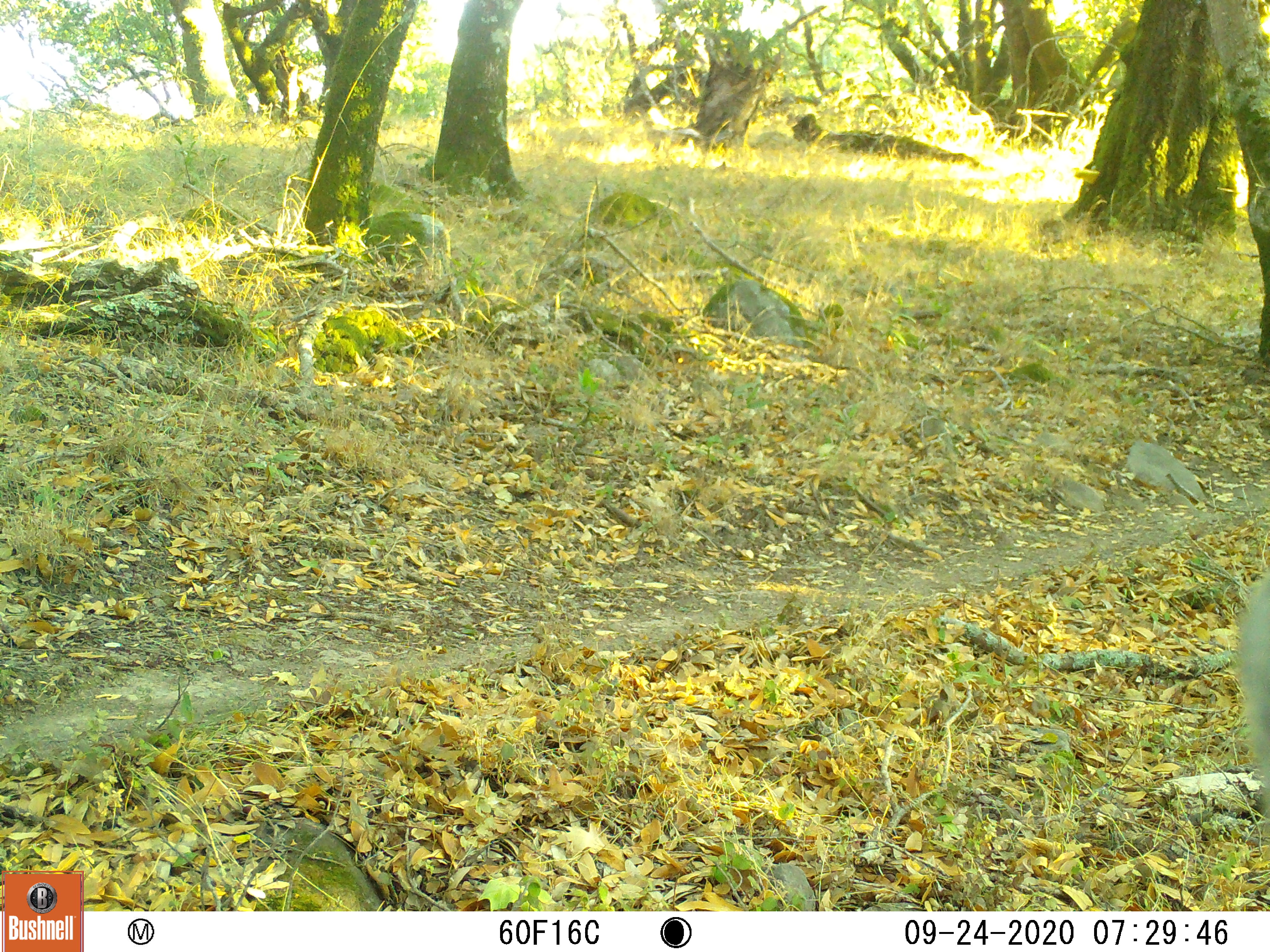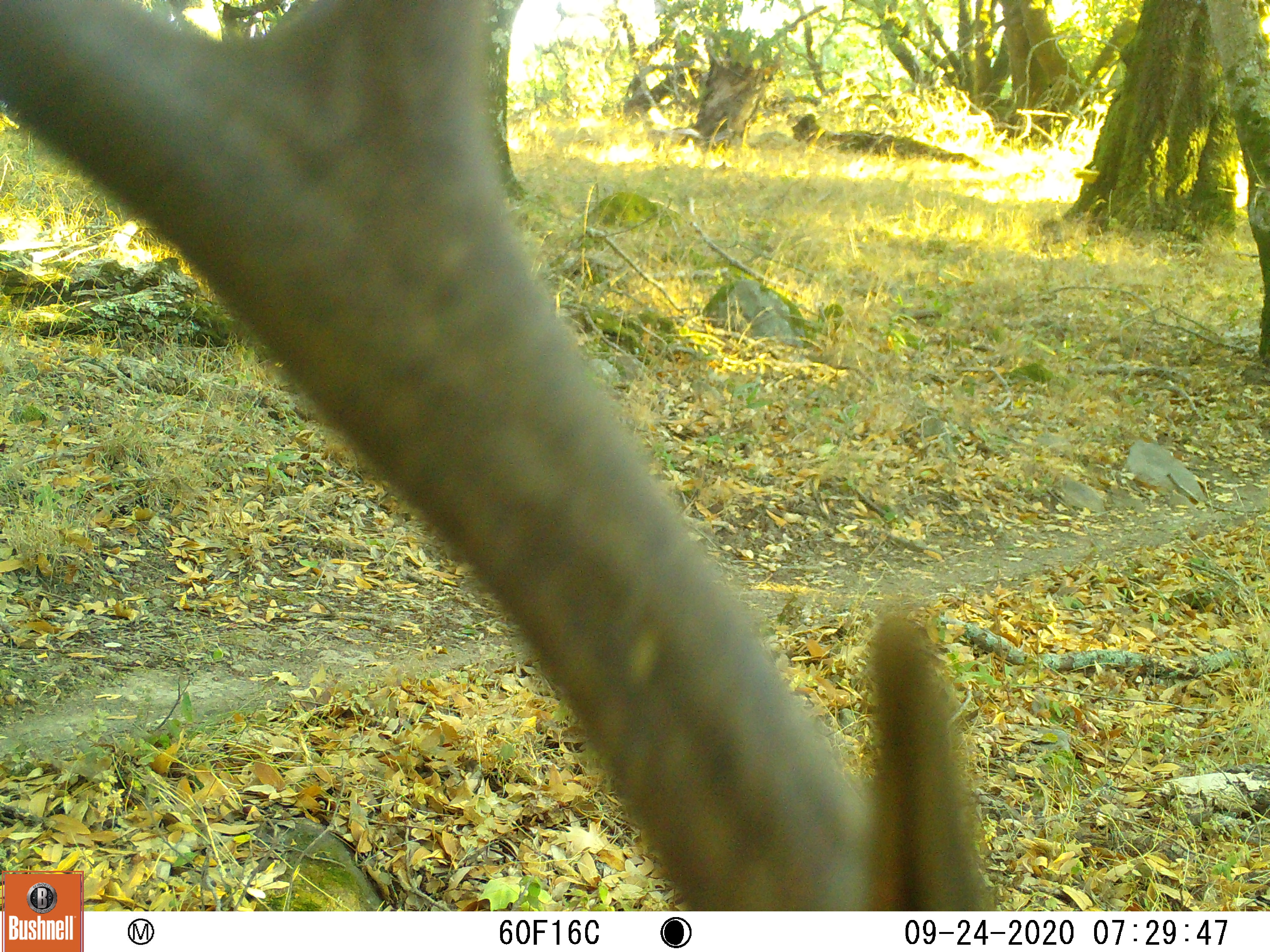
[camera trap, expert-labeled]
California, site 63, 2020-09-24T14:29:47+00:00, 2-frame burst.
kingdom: Animalia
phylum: Chordata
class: Mammalia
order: Artiodactyla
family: Cervidae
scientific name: Cervidae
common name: elk or deer